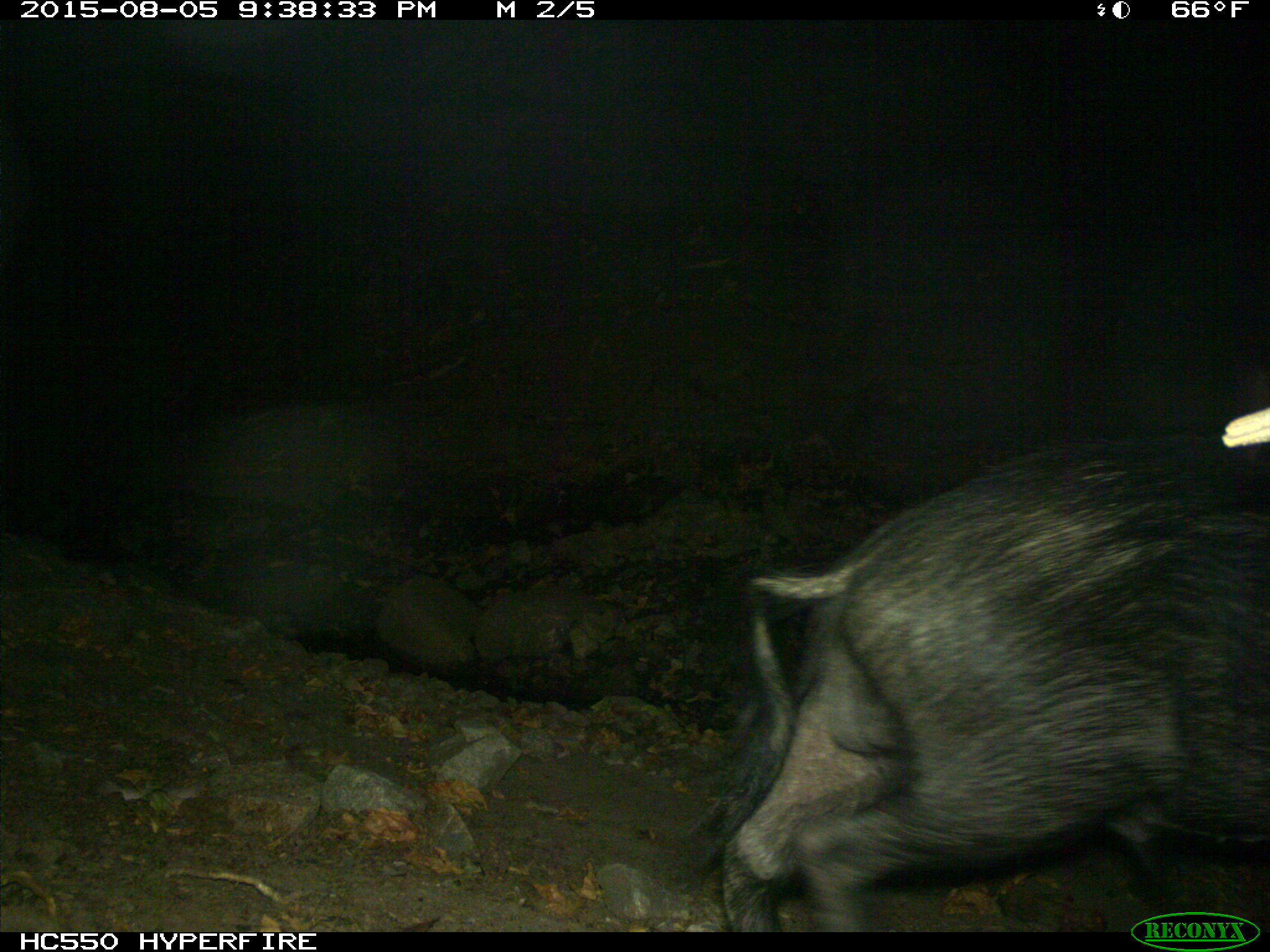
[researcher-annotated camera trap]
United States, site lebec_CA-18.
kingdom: Animalia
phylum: Chordata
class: Mammalia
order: Artiodactyla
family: Suidae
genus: Sus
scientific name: Sus scrofa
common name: wild boar